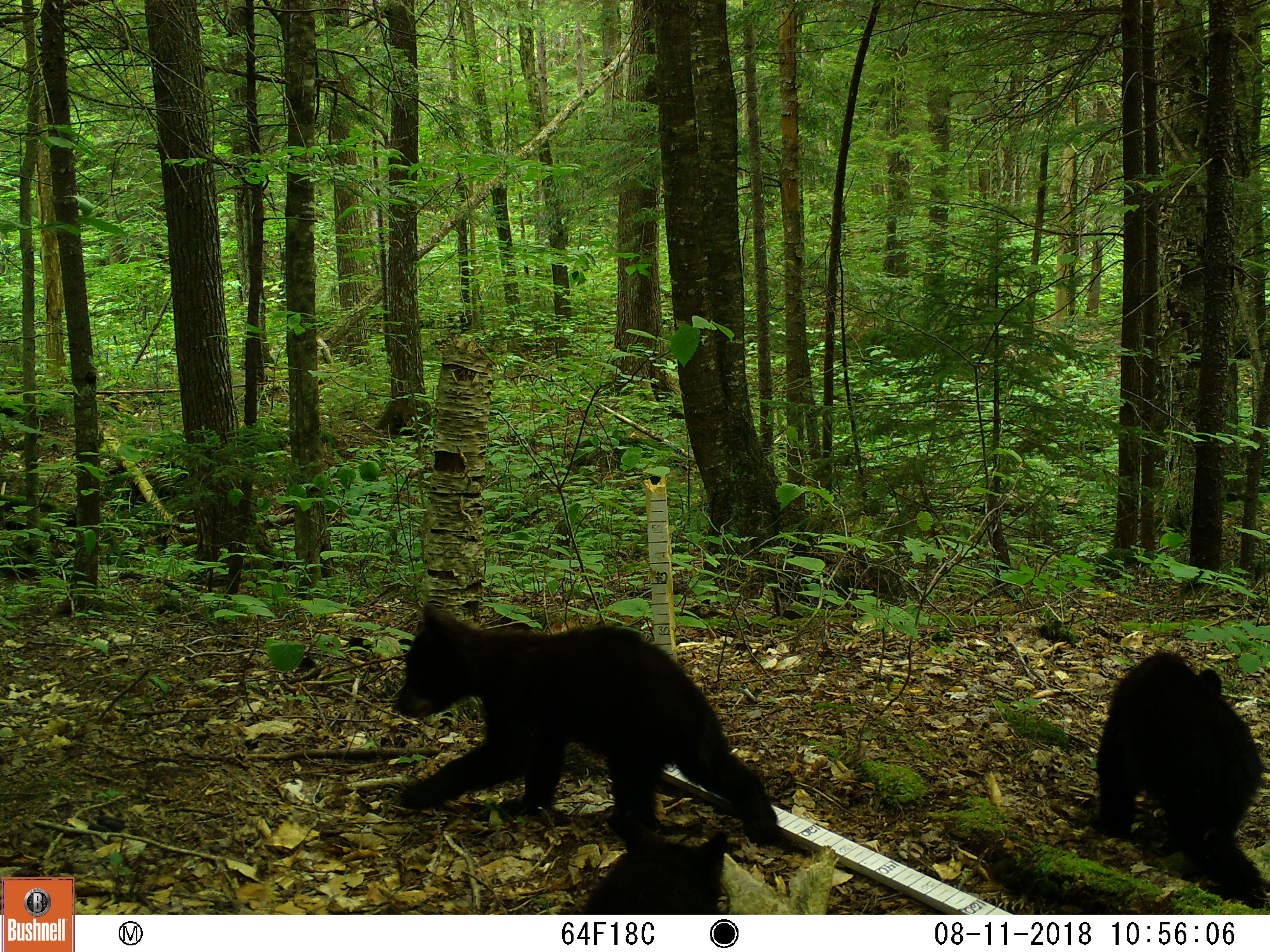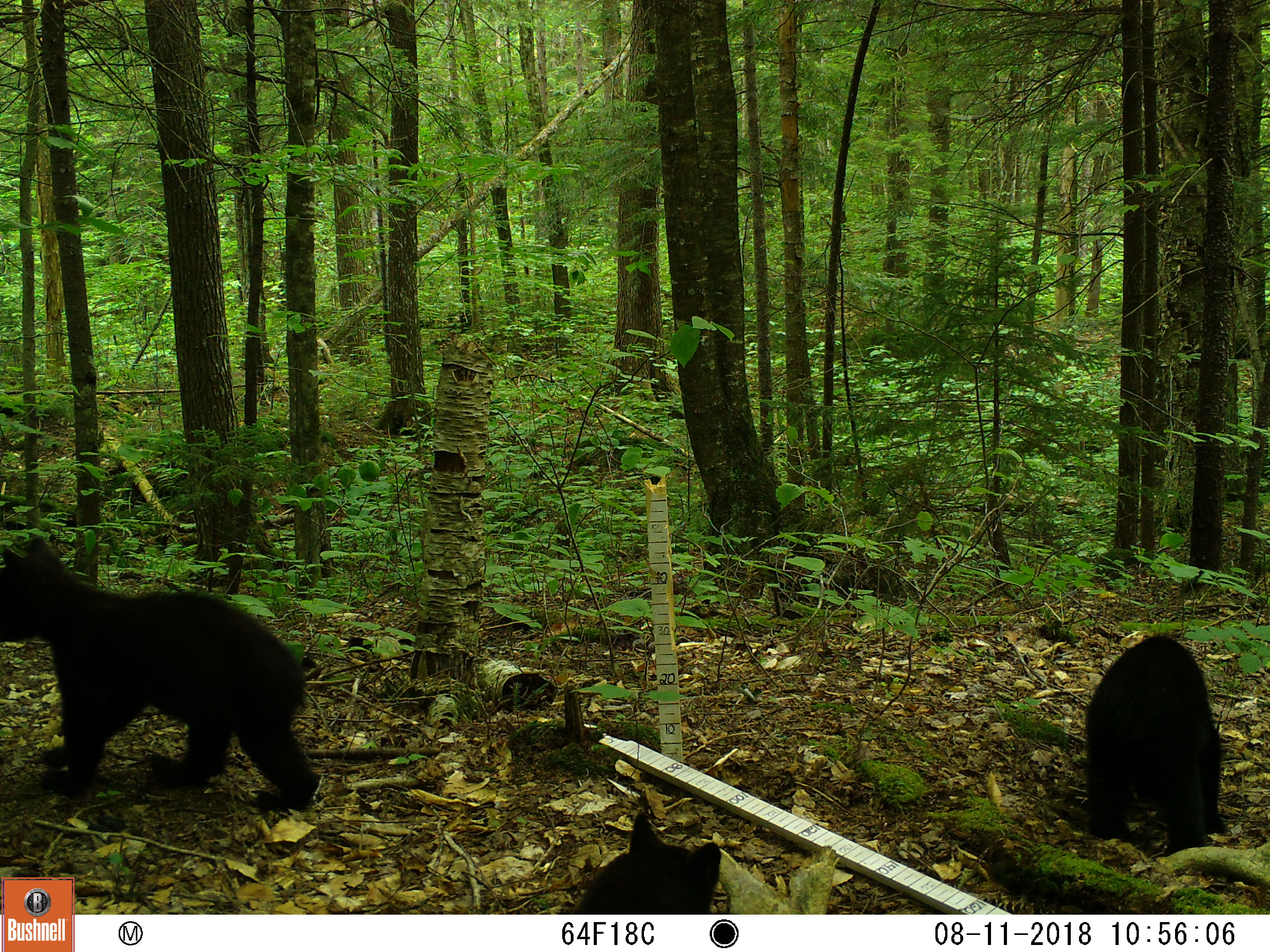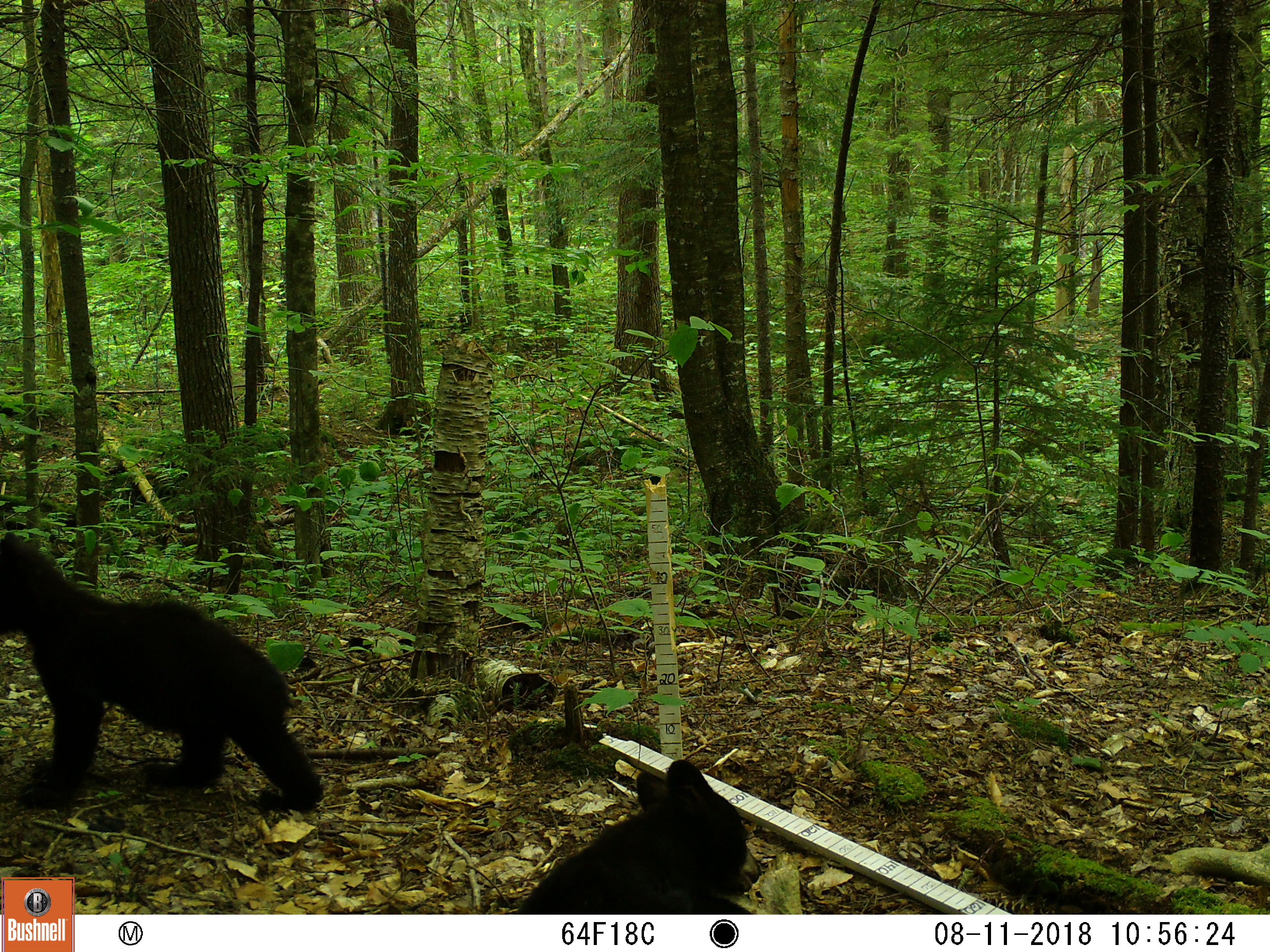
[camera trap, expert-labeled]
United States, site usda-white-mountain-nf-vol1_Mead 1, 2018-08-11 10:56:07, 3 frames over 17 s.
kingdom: Animalia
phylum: Chordata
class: Mammalia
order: Carnivora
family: Ursidae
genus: Ursus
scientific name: Ursus americanus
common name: black bear